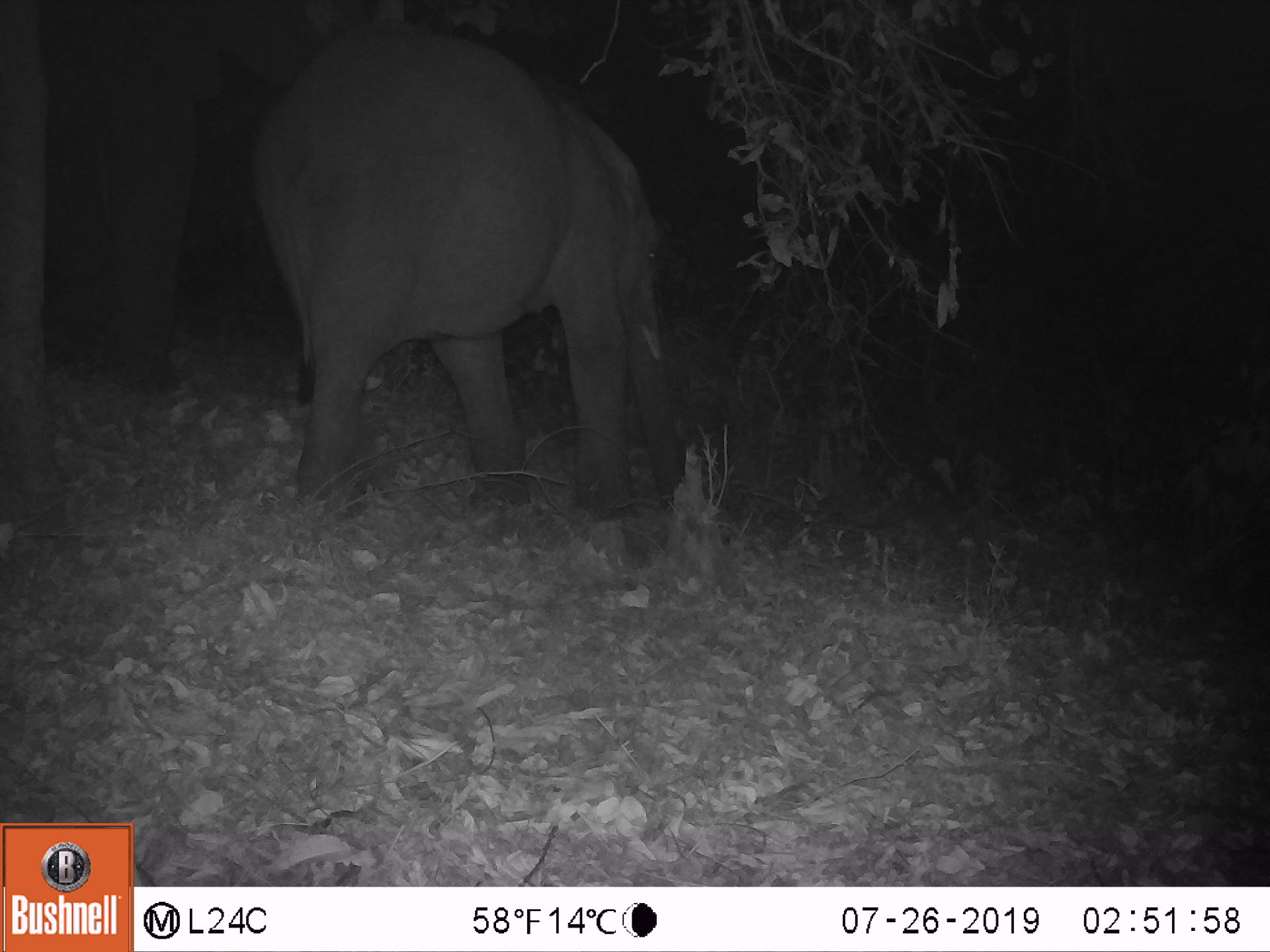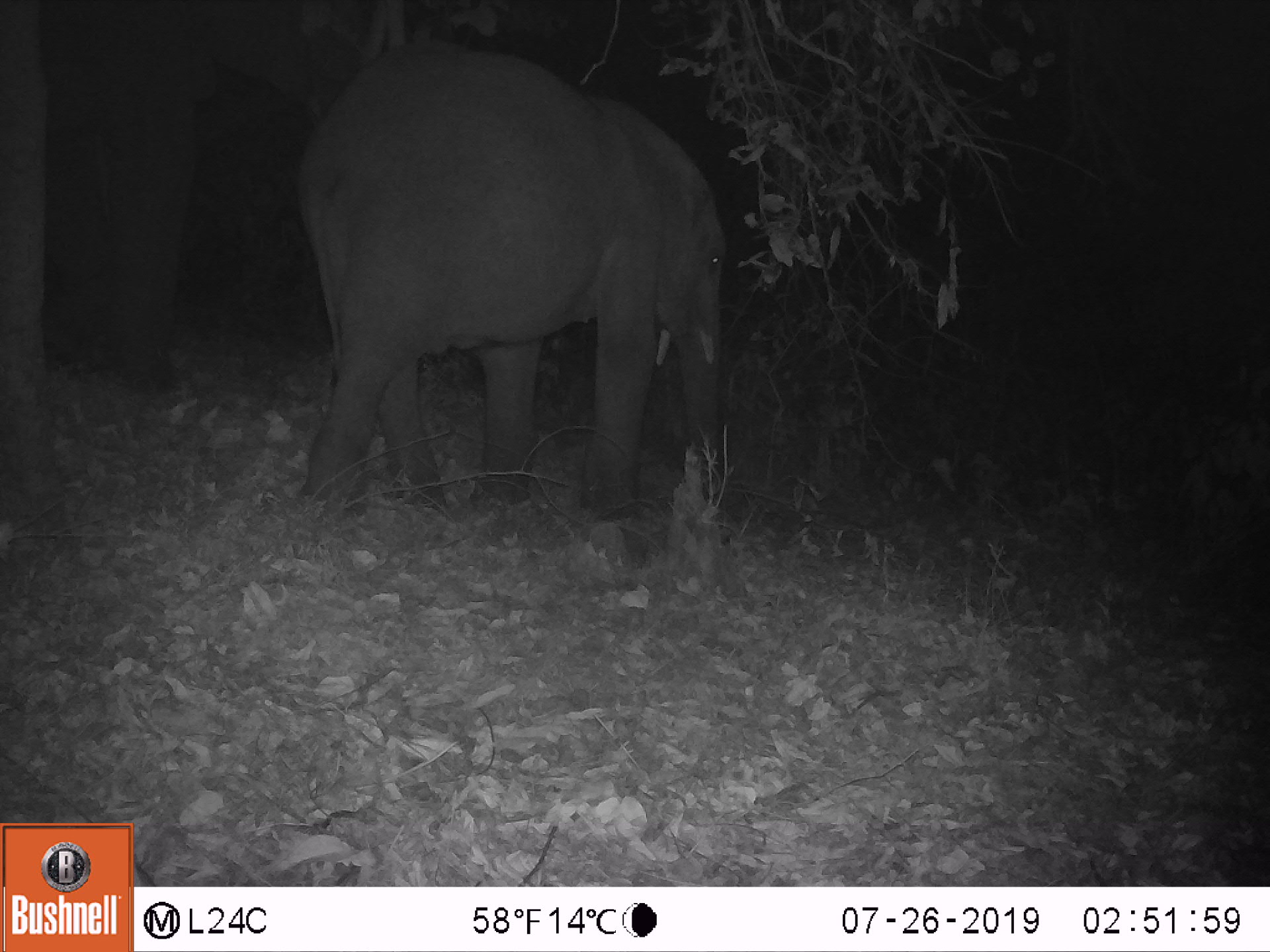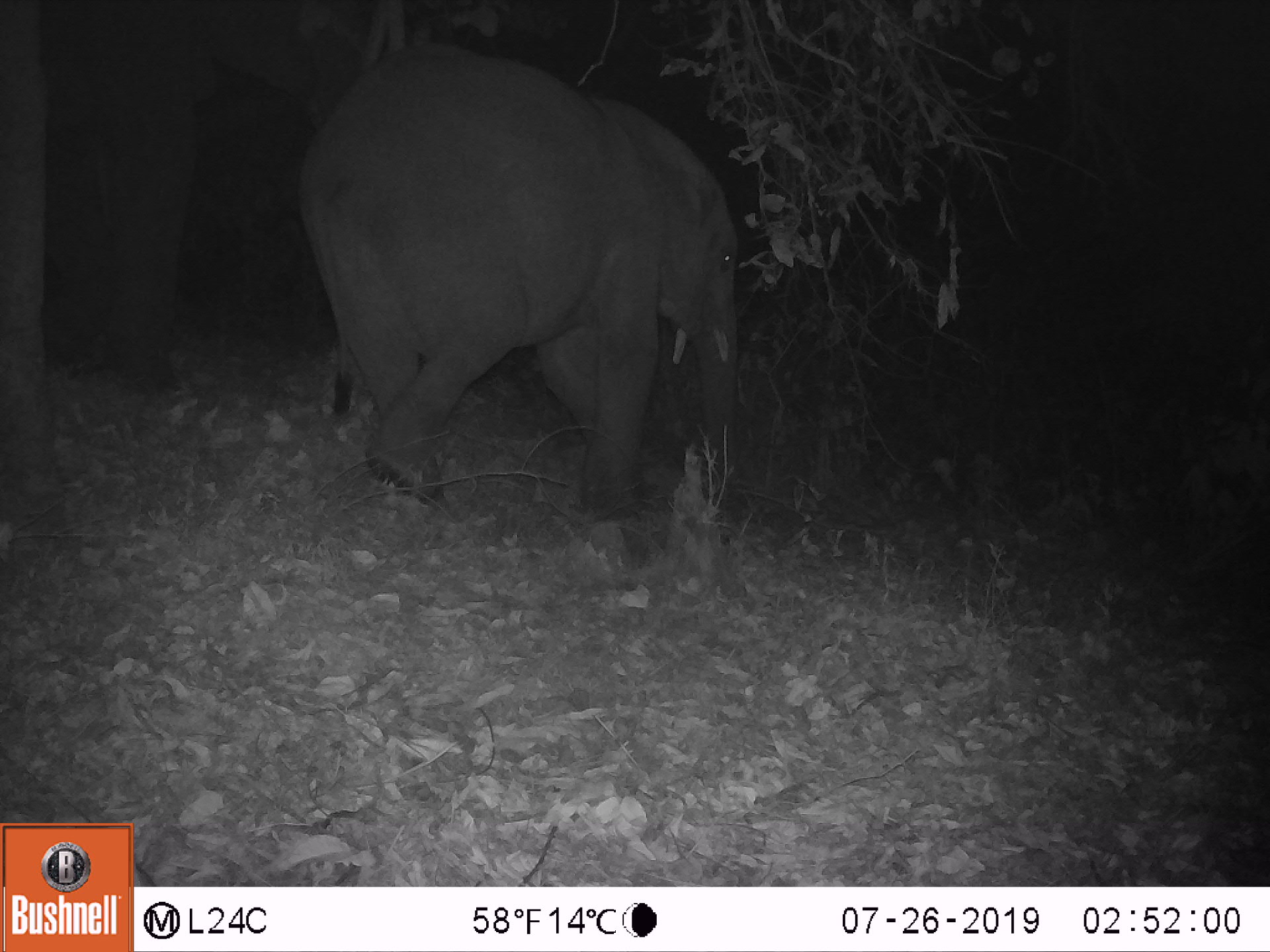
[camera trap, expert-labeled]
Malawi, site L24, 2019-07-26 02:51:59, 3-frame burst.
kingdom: Animalia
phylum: Chordata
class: Mammalia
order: Proboscidea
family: Elephantidae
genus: Loxodonta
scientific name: Loxodonta africana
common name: african savanna elephant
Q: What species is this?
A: African savanna elephant (Loxodonta africana).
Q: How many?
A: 2.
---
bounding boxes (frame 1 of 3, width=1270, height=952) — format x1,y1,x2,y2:
african savanna elephant: 234,20,678,518; 45,3,256,385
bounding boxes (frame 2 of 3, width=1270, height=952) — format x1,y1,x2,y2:
african savanna elephant: 303,45,723,518; 47,11,310,383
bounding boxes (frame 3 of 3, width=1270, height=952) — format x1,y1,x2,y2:
african savanna elephant: 305,38,738,518; 42,6,315,375